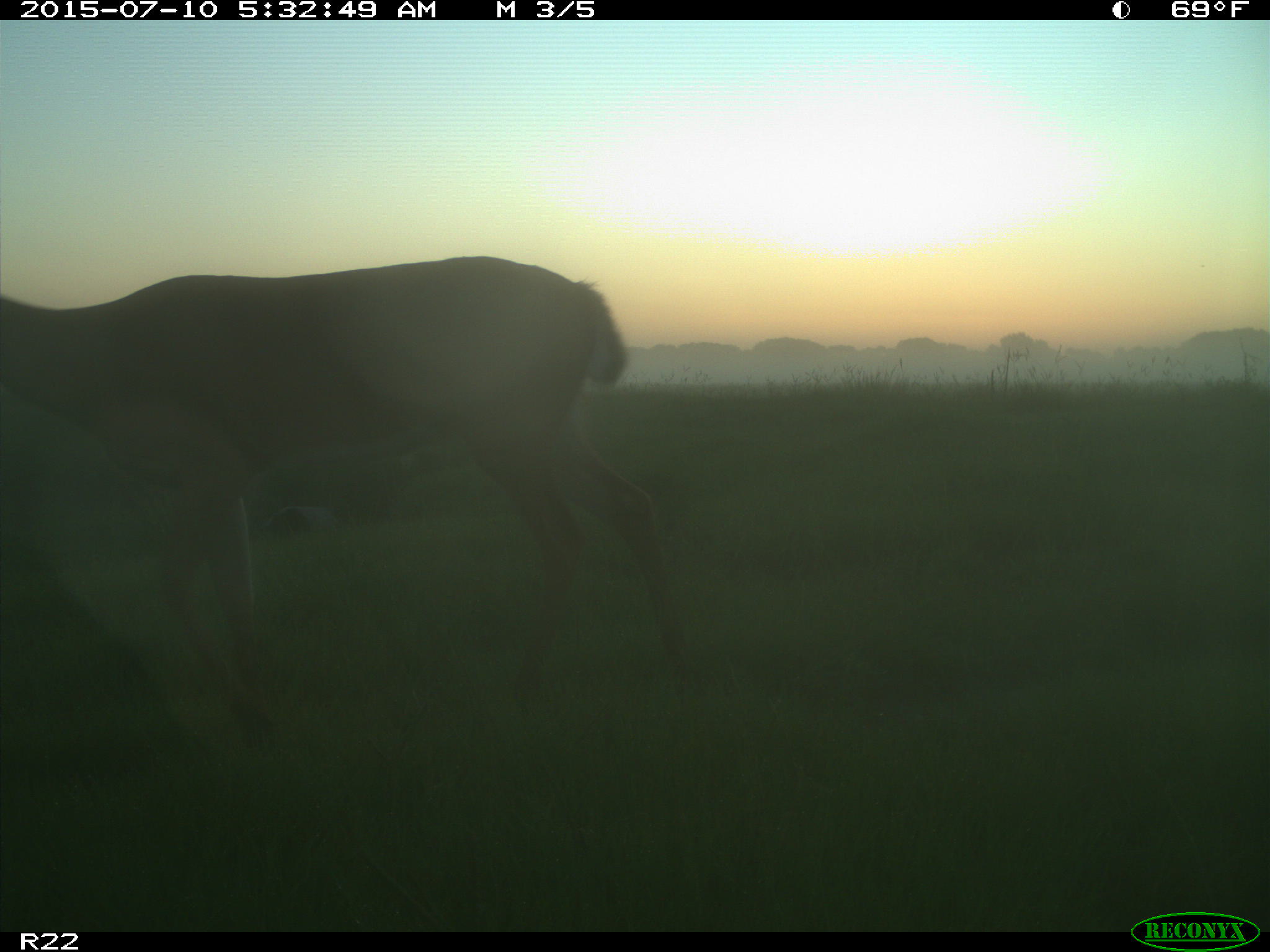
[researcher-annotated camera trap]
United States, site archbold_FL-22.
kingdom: Animalia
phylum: Chordata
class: Mammalia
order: Artiodactyla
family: Bovidae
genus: Bos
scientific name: Bos taurus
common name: domestic cow